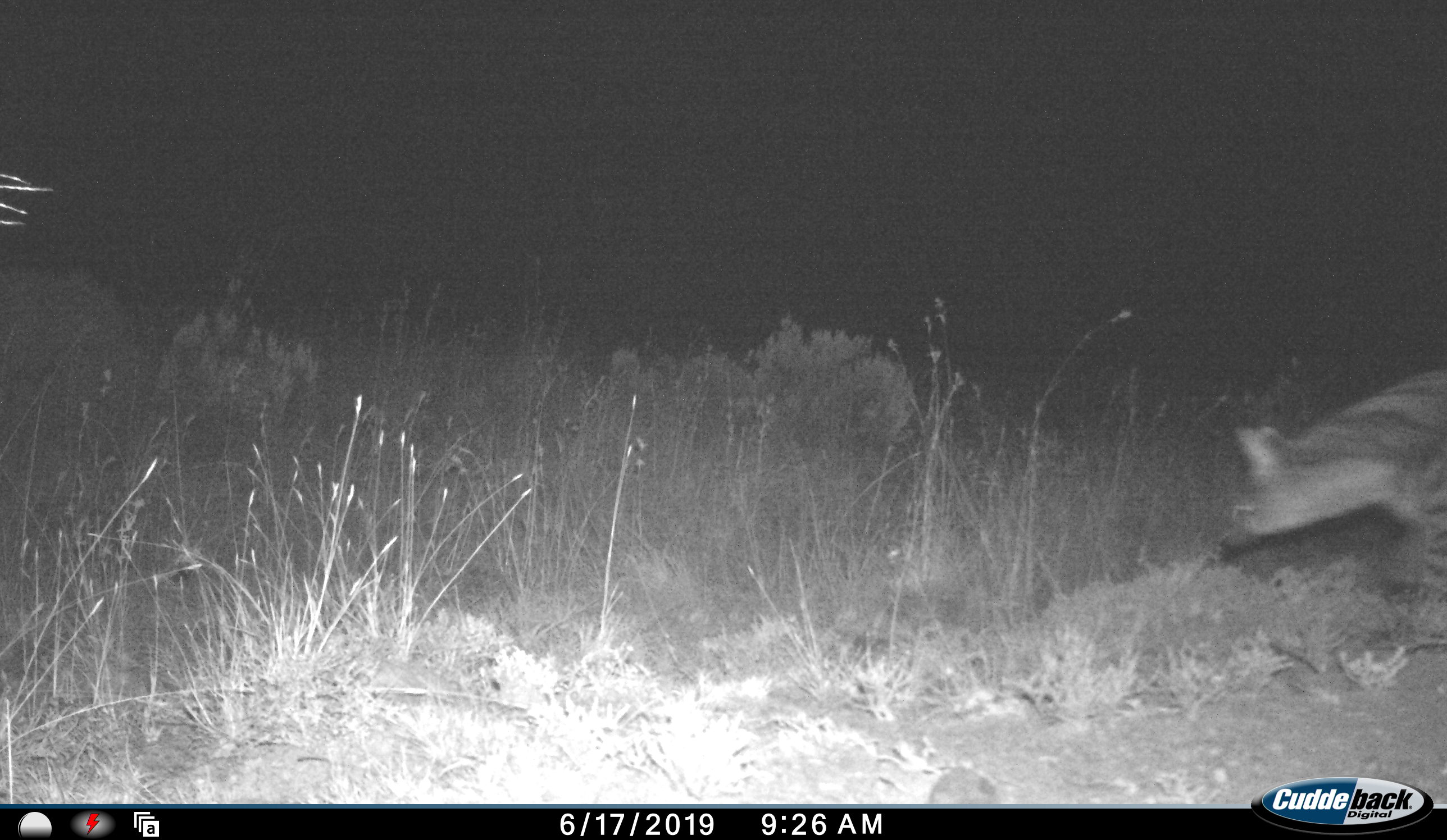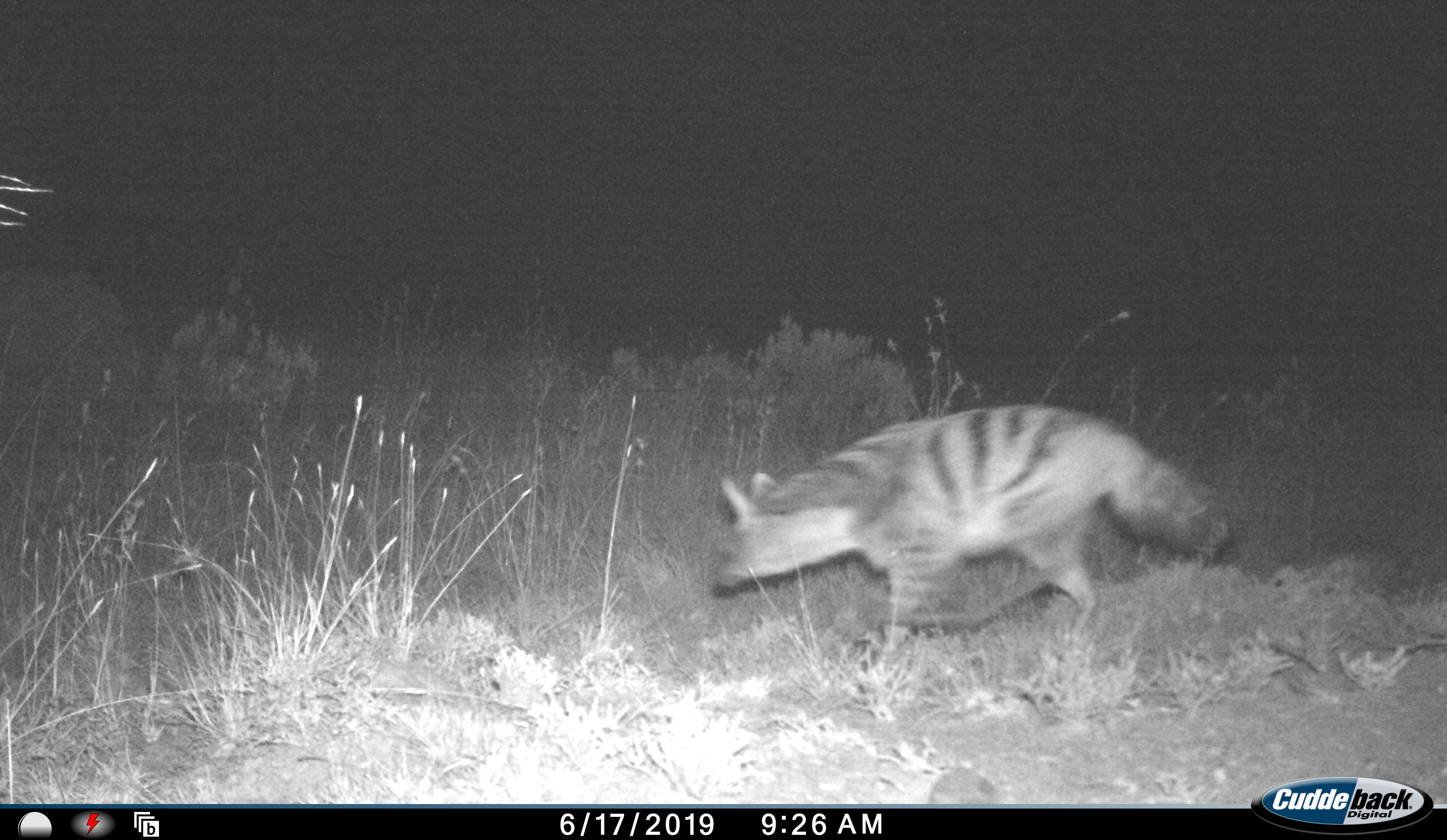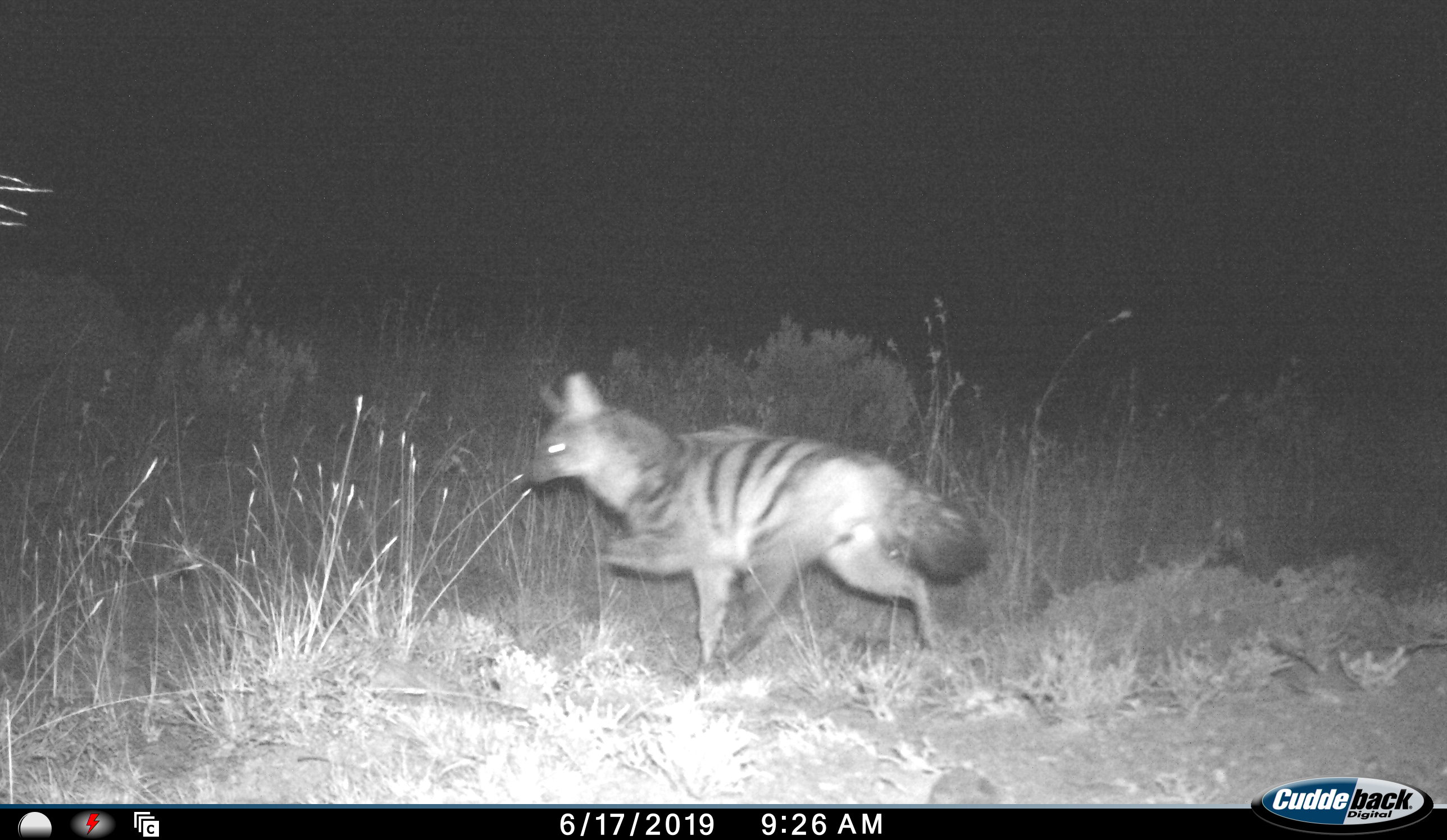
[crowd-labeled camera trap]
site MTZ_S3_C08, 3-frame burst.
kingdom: Animalia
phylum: Chordata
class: Mammalia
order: Carnivora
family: Hyaenidae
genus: Proteles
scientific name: Proteles cristatus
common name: aardwolf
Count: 1.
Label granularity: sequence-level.